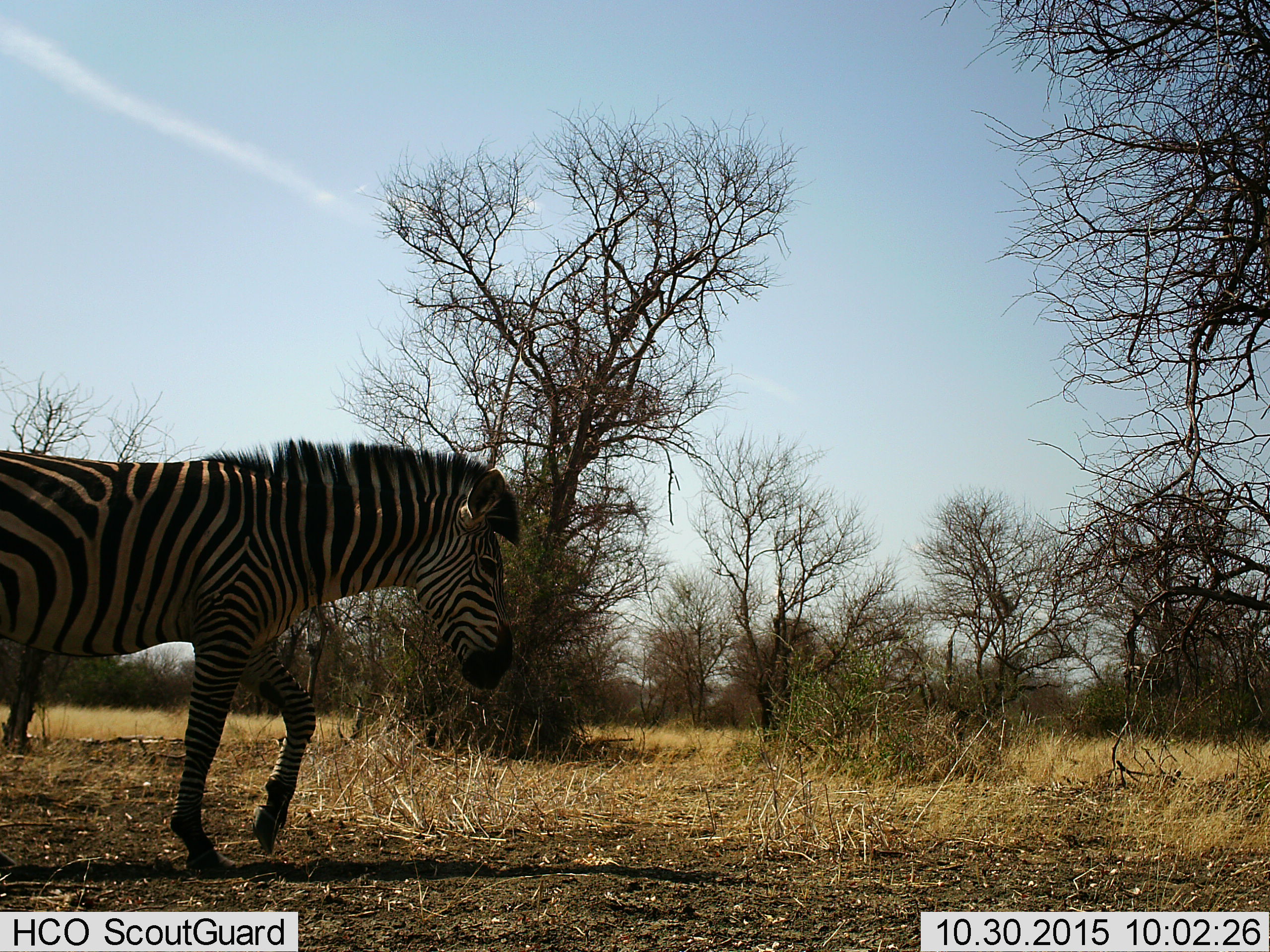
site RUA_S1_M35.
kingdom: Animalia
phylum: Chordata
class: Mammalia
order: Perissodactyla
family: Equidae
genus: Equus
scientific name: Equus quagga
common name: plains zebra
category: zebraplains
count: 1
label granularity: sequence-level